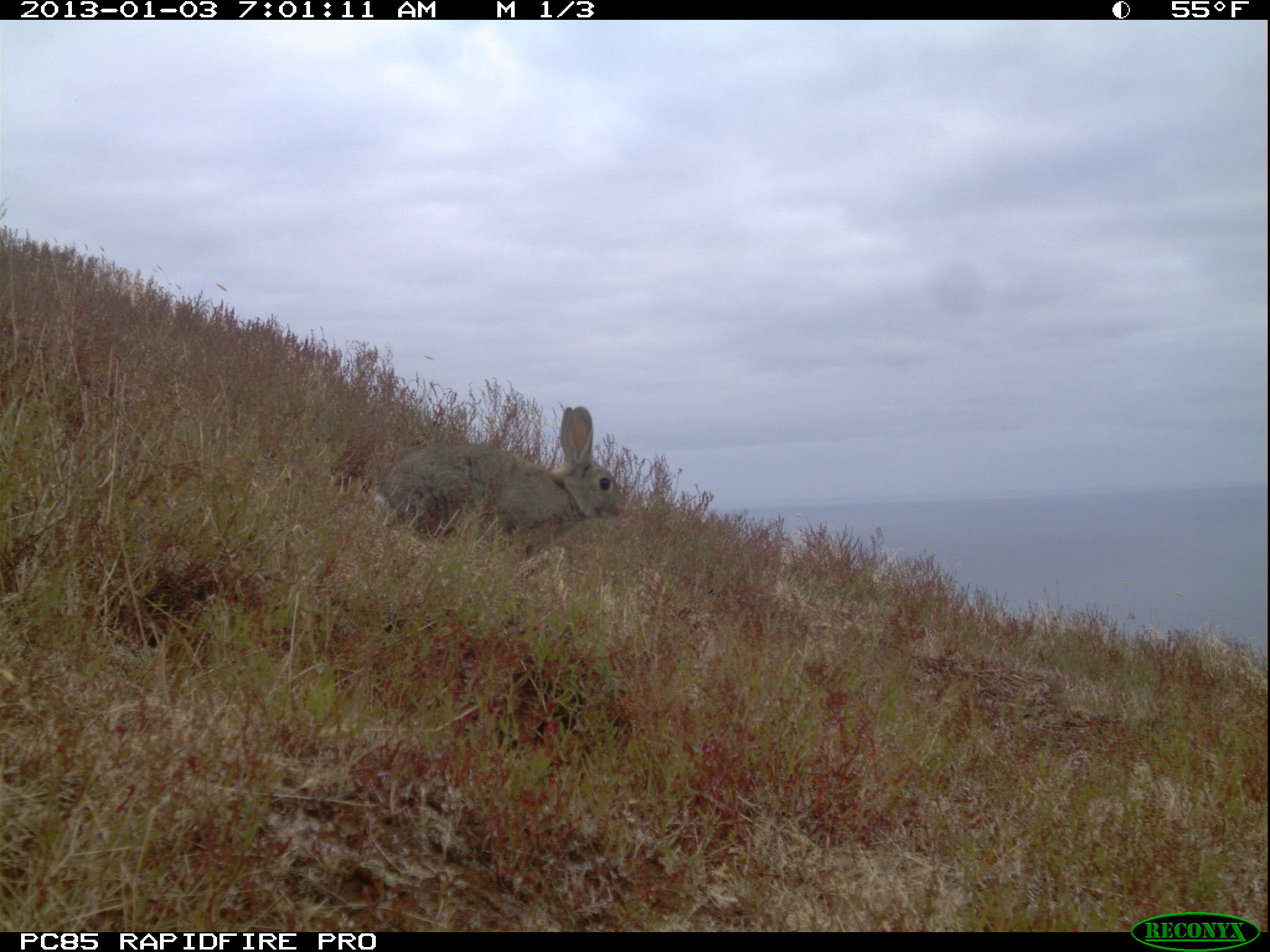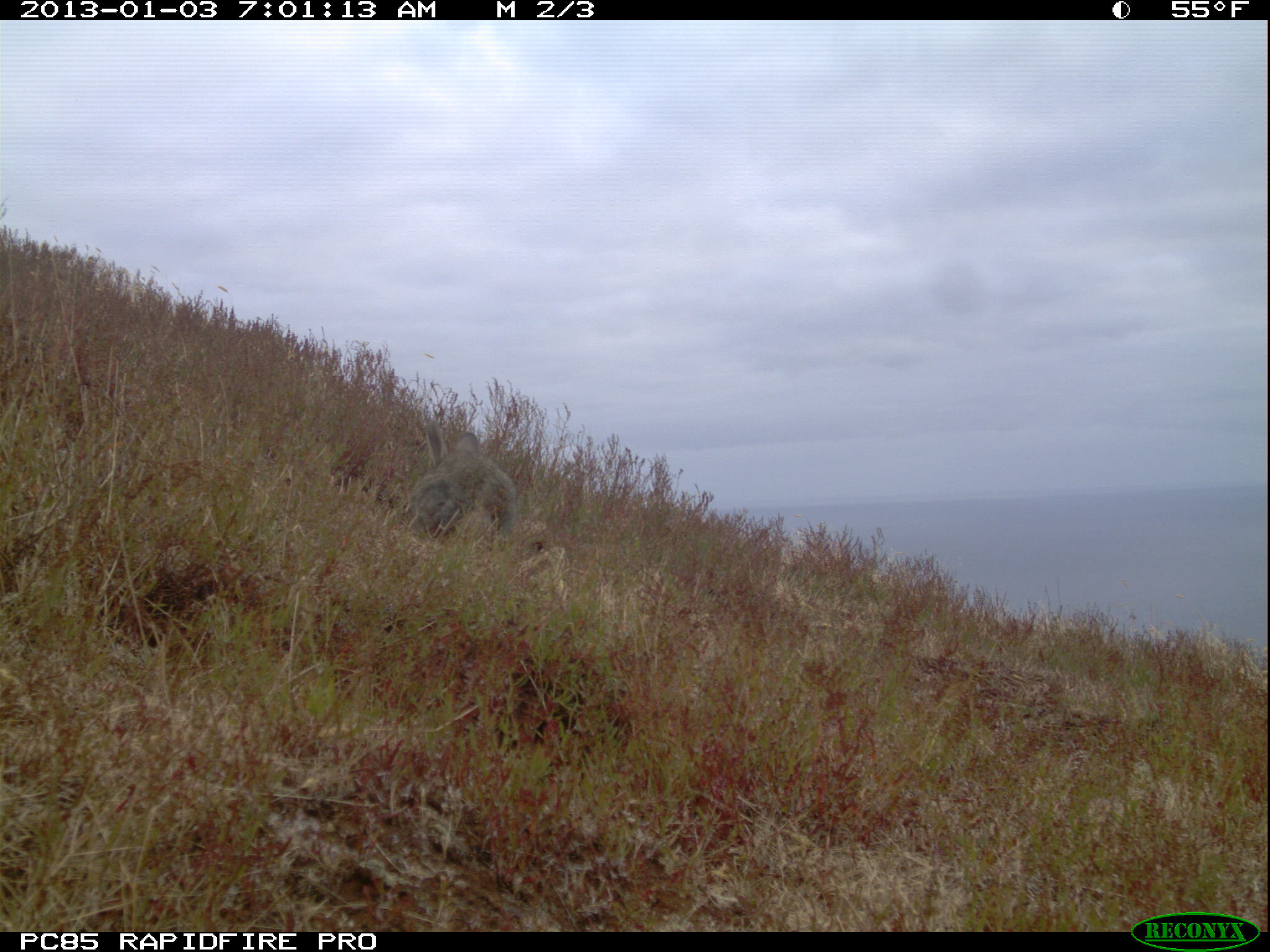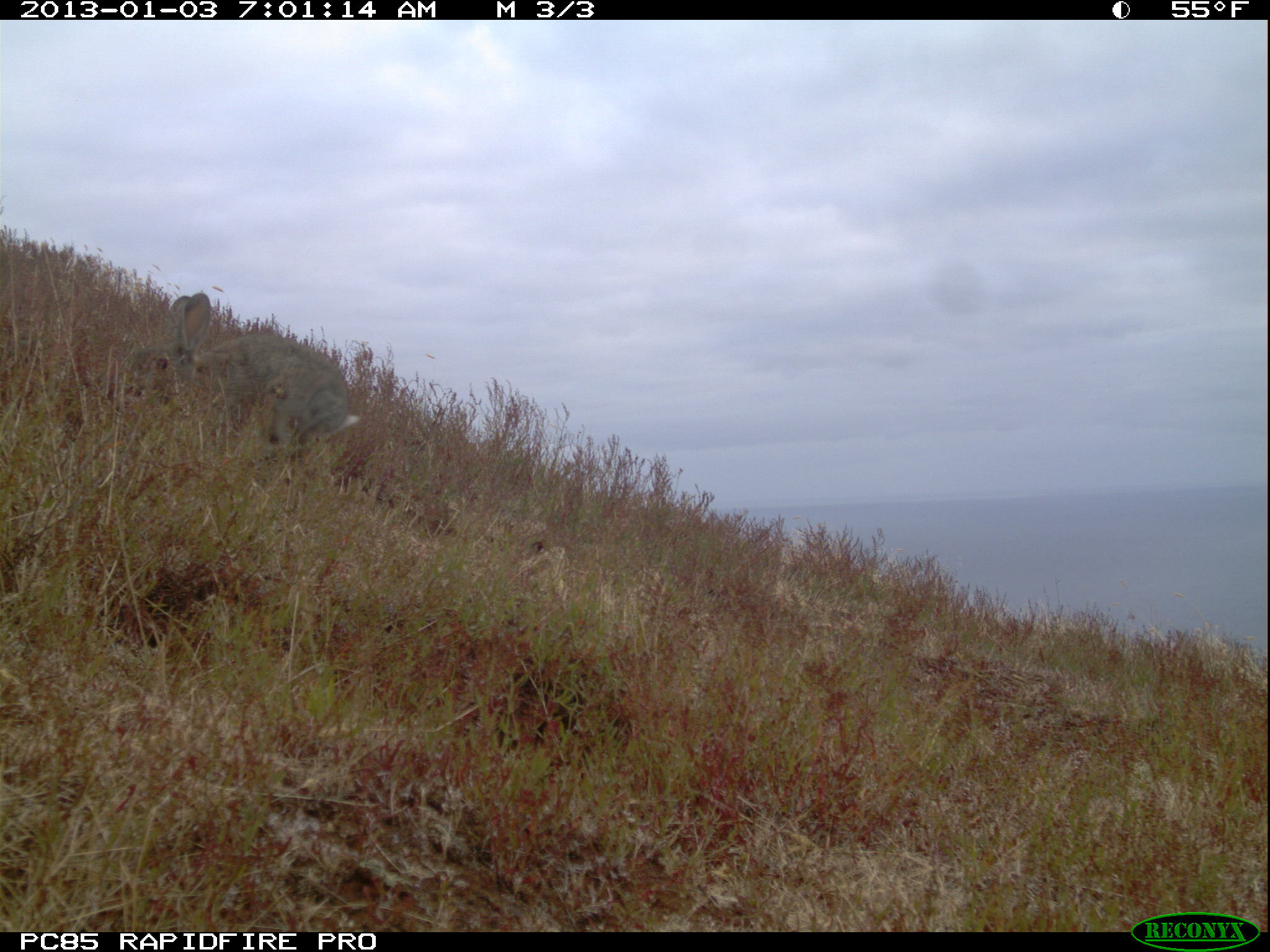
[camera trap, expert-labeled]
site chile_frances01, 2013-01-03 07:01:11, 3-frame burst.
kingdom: Animalia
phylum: Chordata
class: Mammalia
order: Lagomorpha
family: Leporidae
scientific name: Leporidae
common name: rabbits and hares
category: rabbit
Rabbit (rabbits and hares) (Leporidae).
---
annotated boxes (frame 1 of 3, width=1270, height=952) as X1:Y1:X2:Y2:
rabbit: 370:406:626:565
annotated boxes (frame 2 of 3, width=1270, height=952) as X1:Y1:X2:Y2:
rabbit: 402:423:516:550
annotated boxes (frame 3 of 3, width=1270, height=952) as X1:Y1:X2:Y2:
rabbit: 131:289:357:469